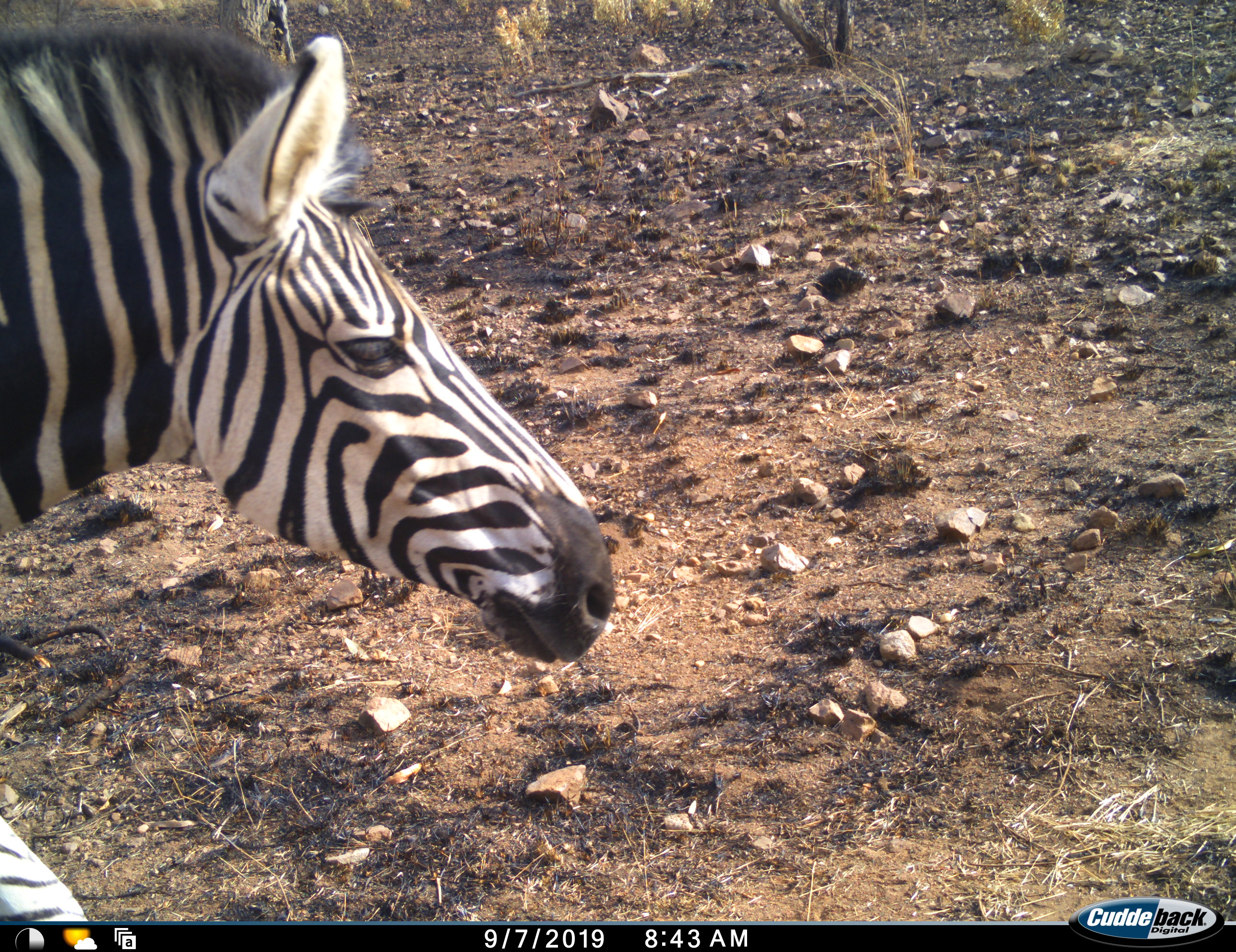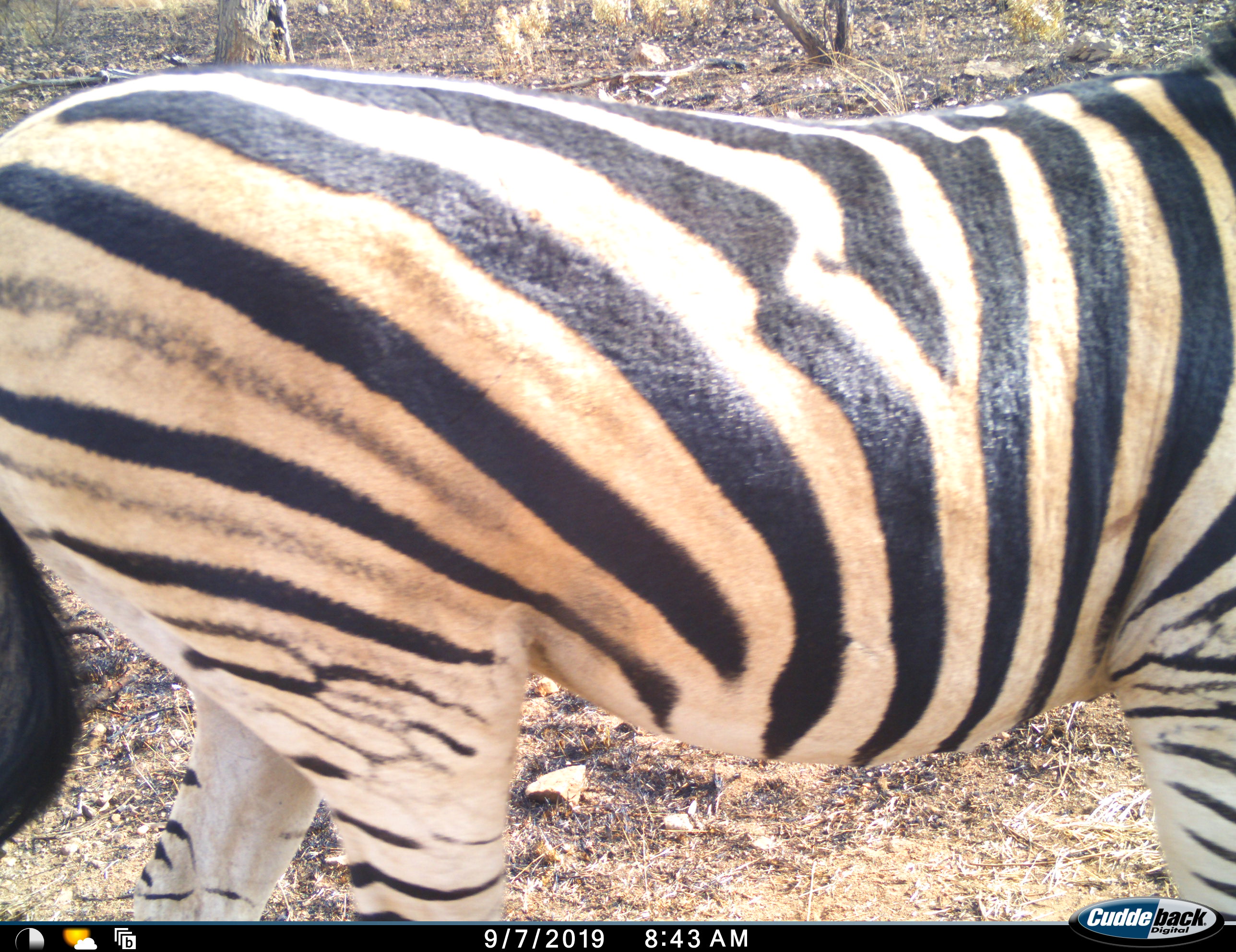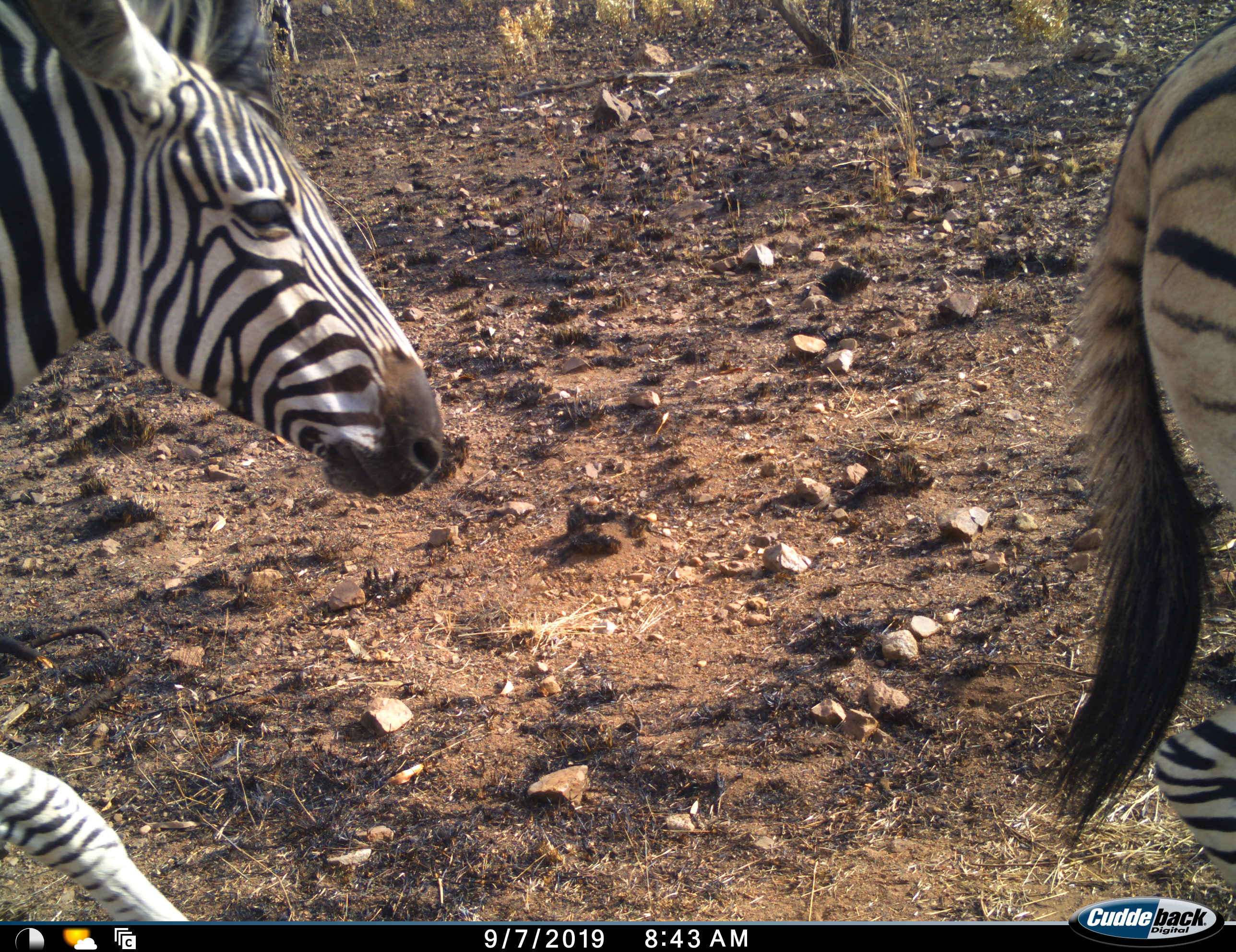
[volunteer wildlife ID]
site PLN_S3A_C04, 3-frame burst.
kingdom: Animalia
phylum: Chordata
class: Mammalia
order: Perissodactyla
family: Equidae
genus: Equus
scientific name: Equus quagga burchellii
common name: burchell's zebra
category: zebraburchells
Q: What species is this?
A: Zebraburchells (burchell's zebra) (Equus quagga burchellii).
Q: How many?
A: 2.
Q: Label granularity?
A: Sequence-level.